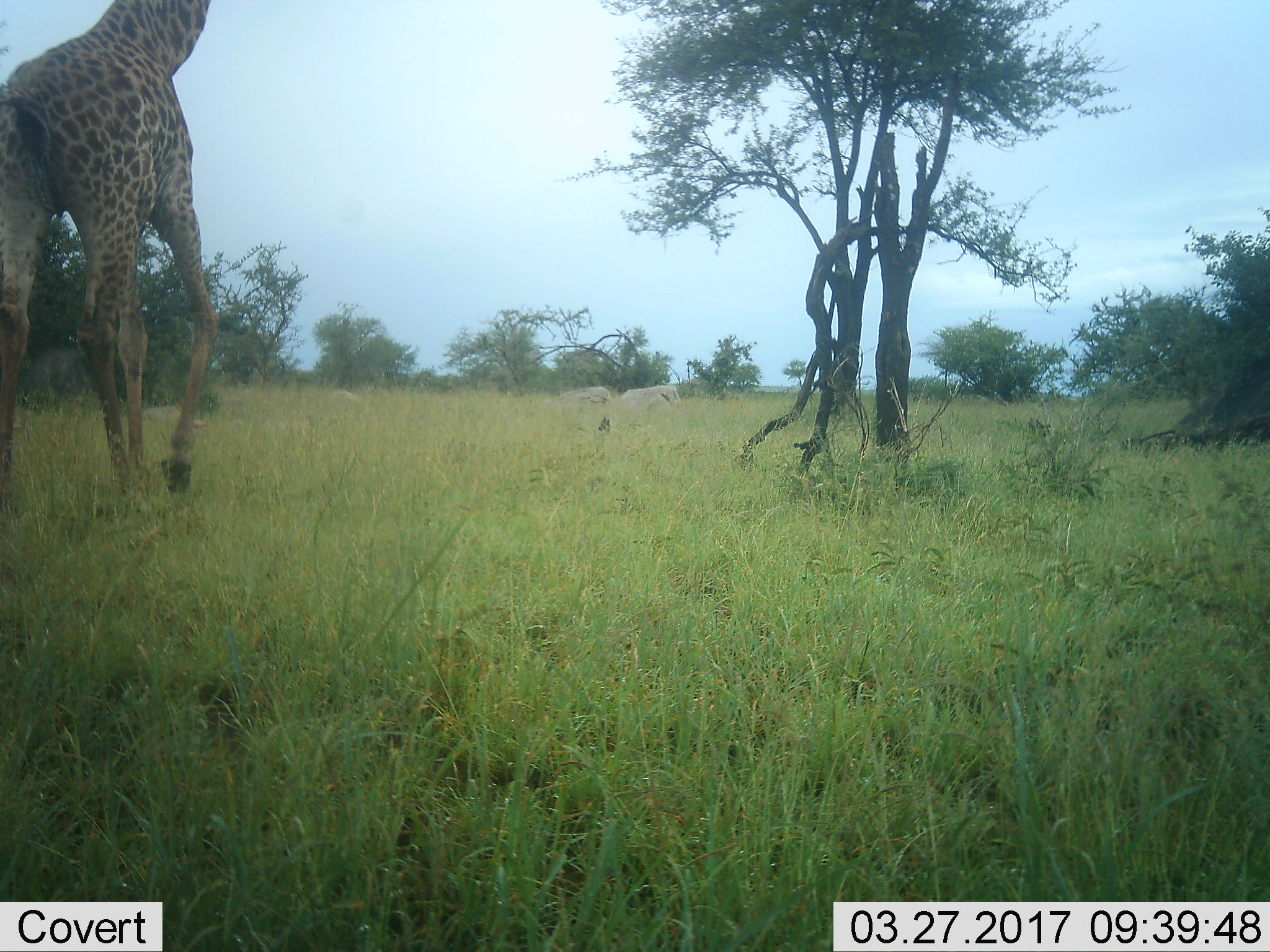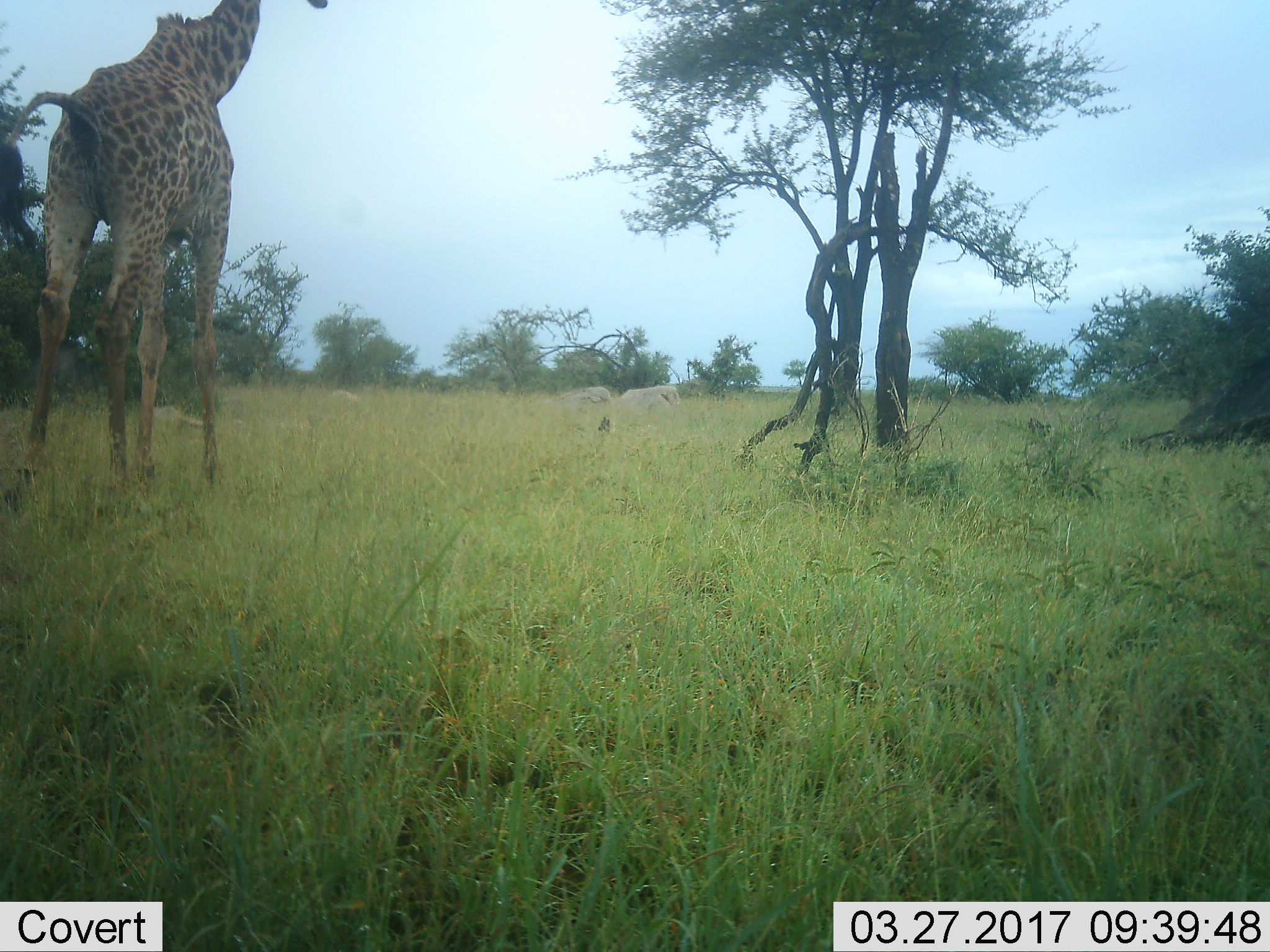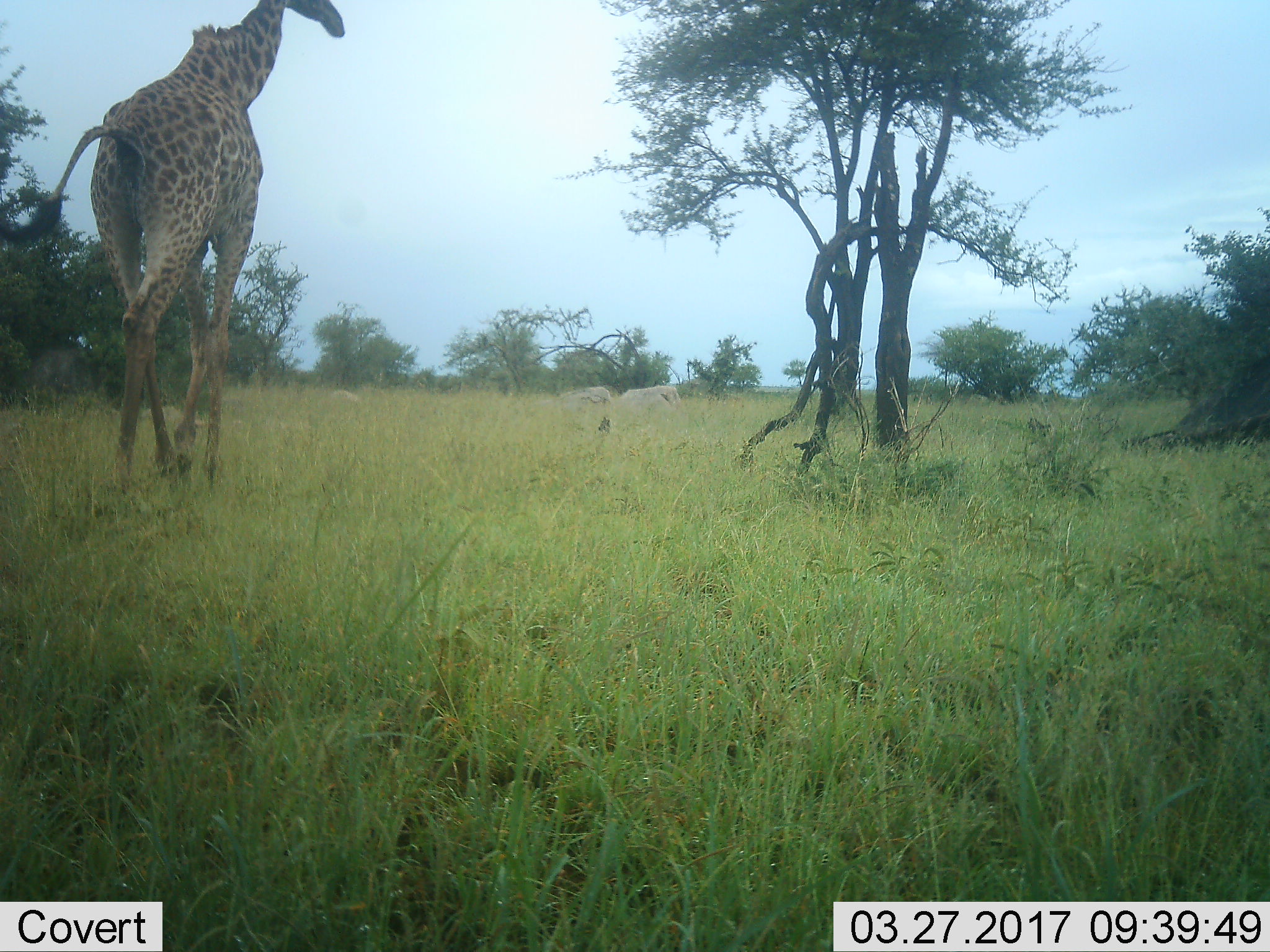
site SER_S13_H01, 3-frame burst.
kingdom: Animalia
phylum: Chordata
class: Mammalia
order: Artiodactyla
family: Giraffidae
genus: Giraffa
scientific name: Giraffa camelopardalis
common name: giraffe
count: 1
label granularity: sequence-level